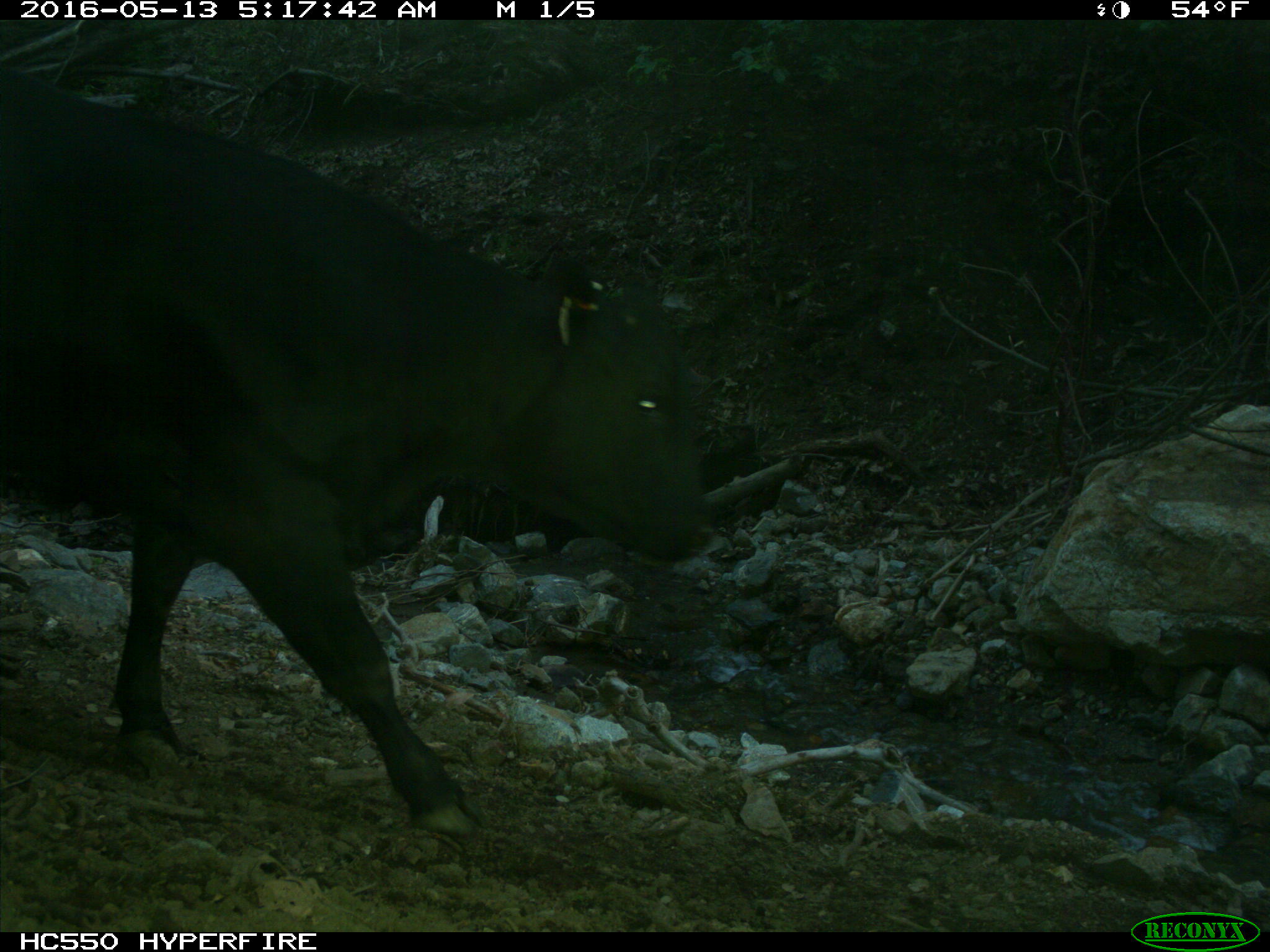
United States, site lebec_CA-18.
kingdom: Animalia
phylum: Chordata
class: Mammalia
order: Artiodactyla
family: Bovidae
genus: Bos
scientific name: Bos taurus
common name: domestic cow